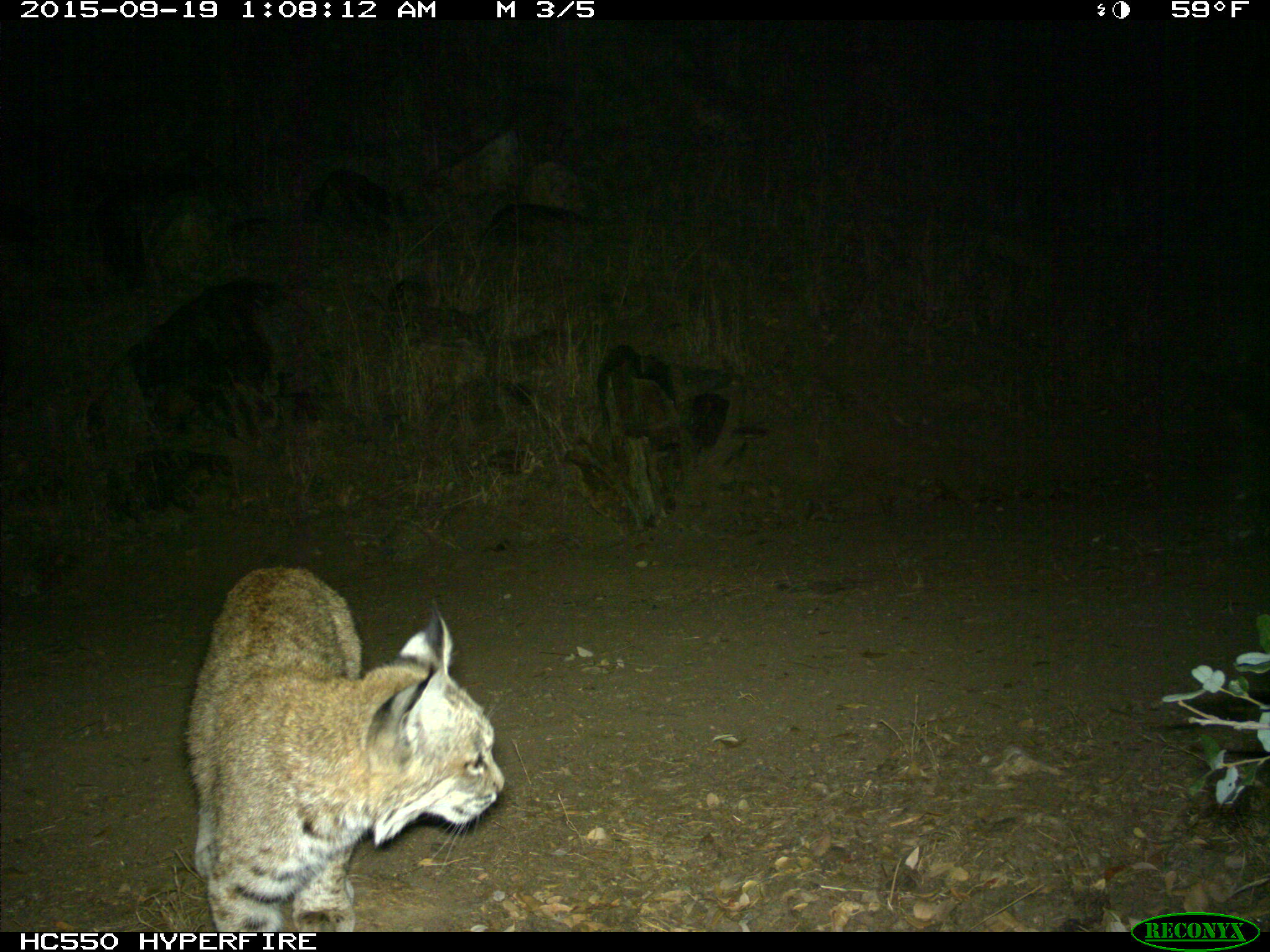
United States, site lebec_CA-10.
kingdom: Animalia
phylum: Chordata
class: Mammalia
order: Carnivora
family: Felidae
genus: Lynx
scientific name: Lynx rufus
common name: bobcat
Lynx rufus (bobcat).